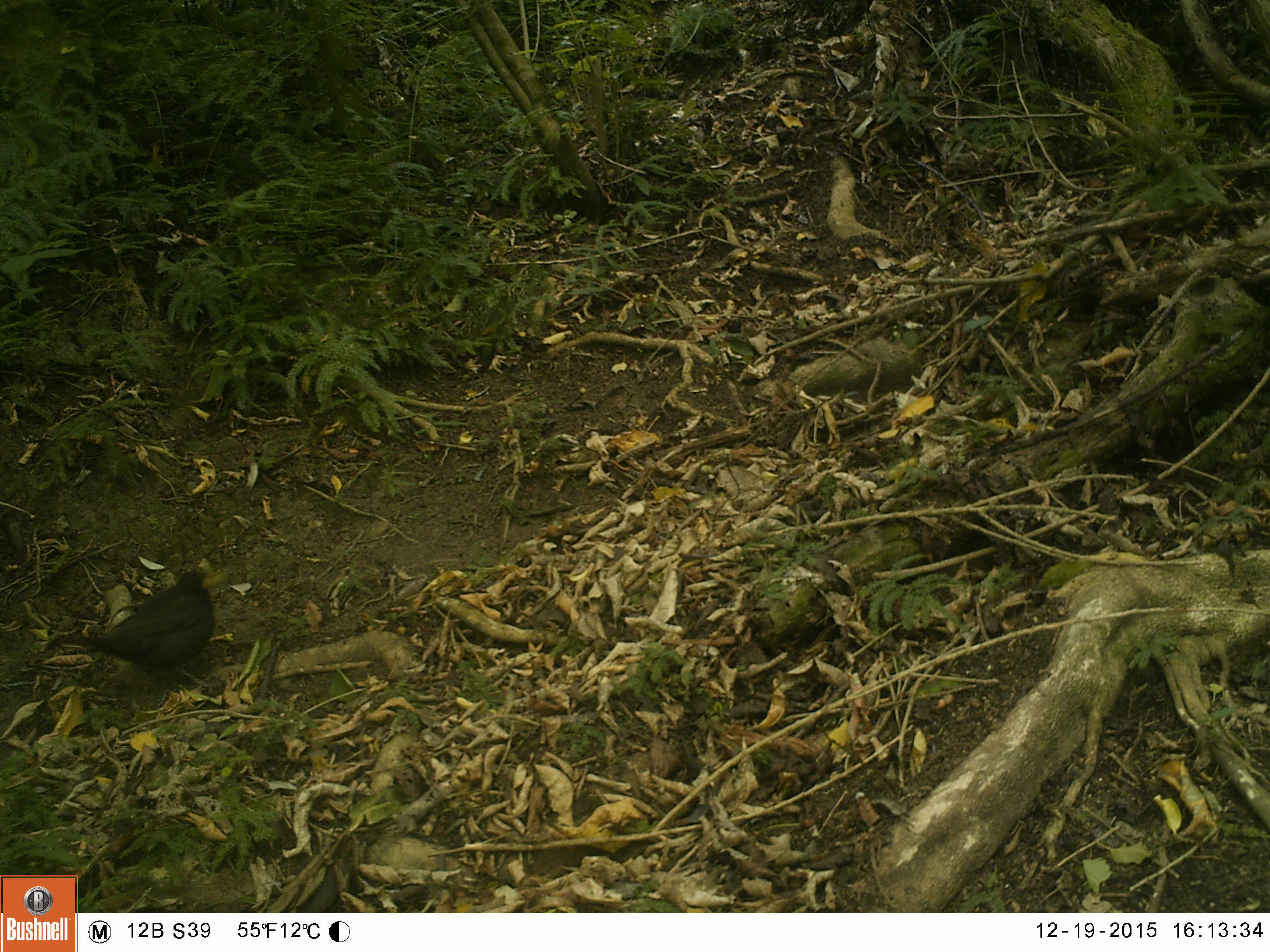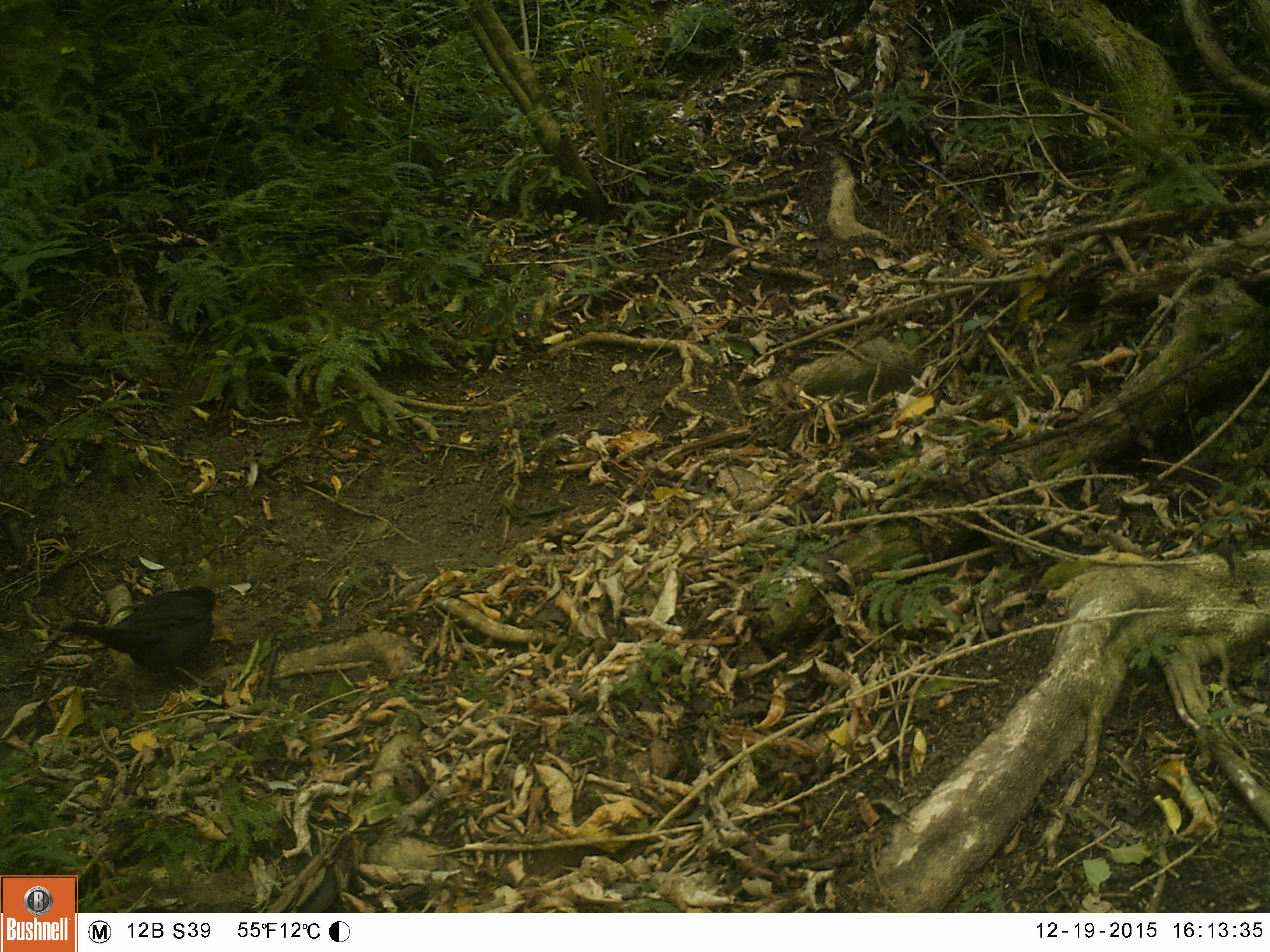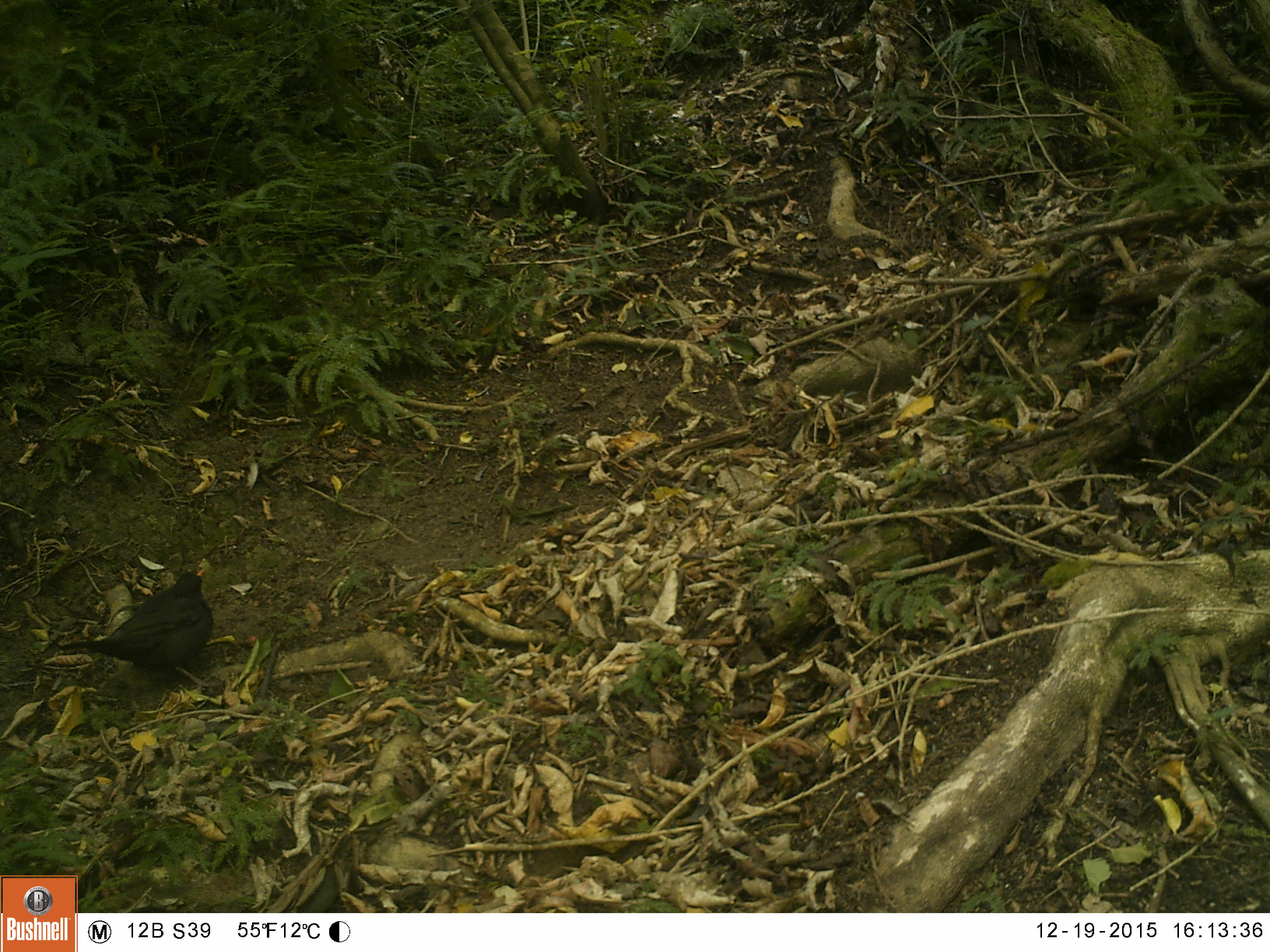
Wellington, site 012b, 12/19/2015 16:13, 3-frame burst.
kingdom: Animalia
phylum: Chordata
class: Aves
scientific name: Aves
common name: bird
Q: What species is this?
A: Bird (Aves).